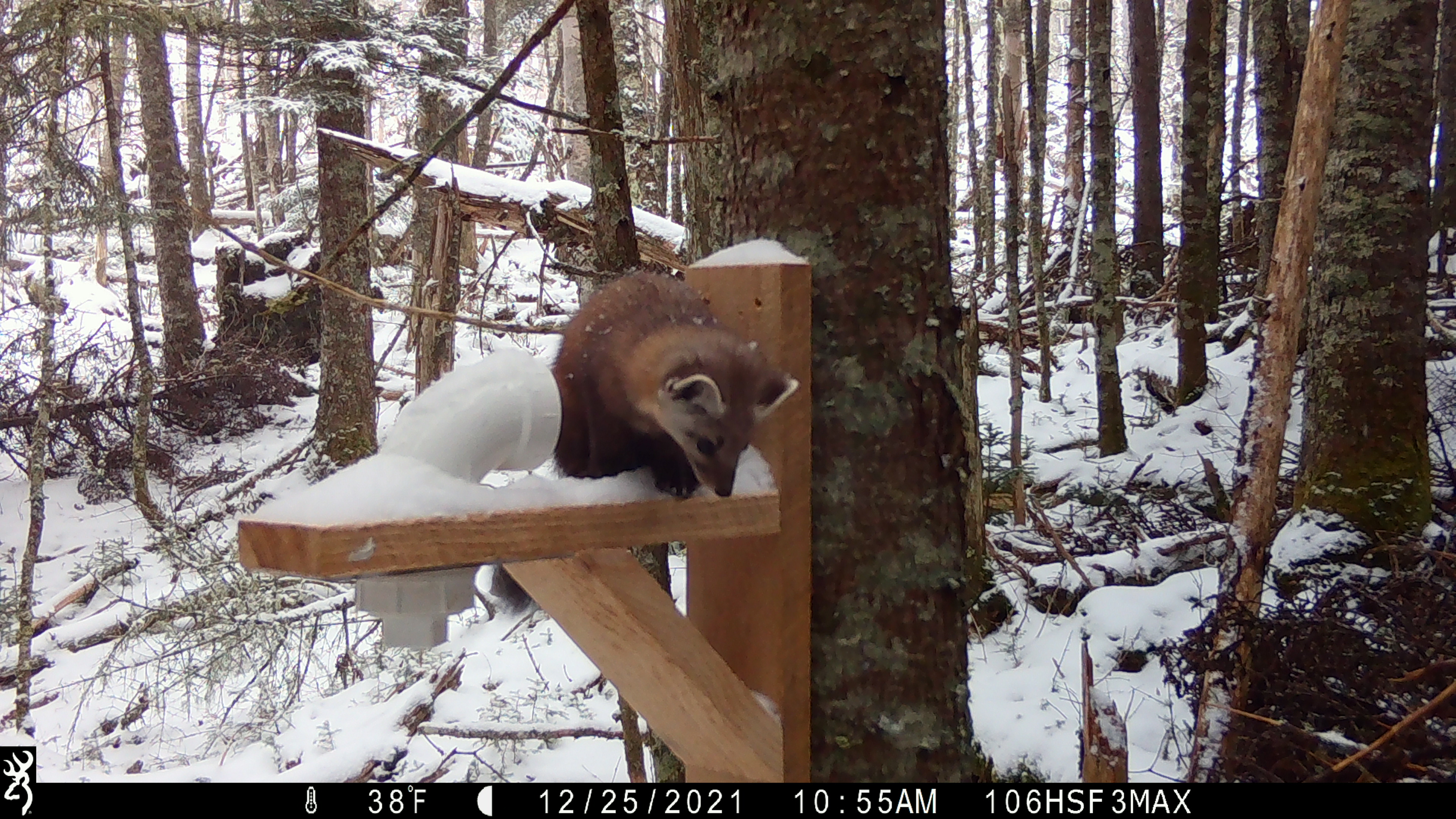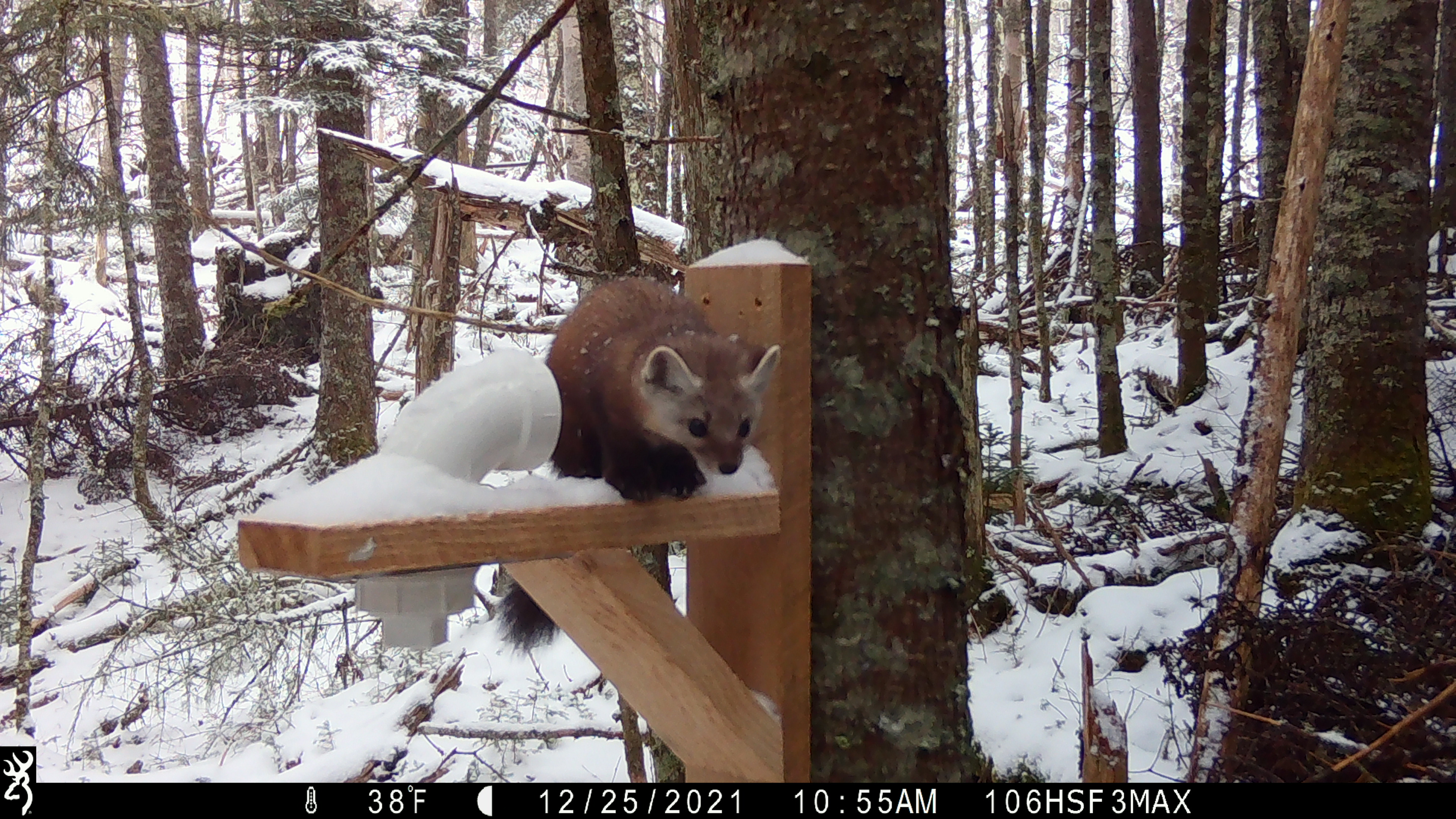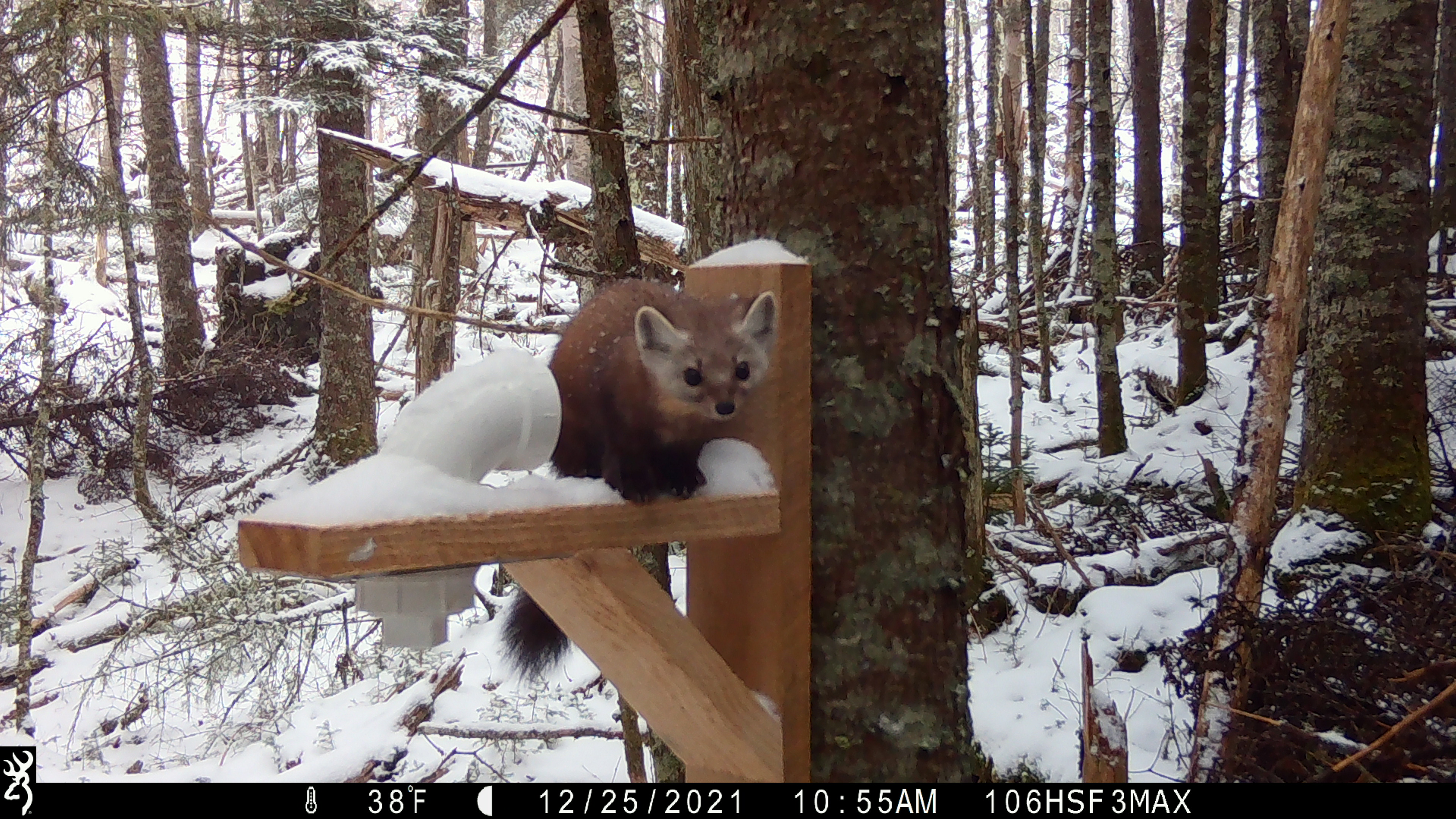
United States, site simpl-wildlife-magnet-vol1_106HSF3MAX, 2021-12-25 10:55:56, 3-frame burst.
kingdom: Animalia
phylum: Chordata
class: Mammalia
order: Carnivora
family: Mustelidae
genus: Martes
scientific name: Martes americana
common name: american marten